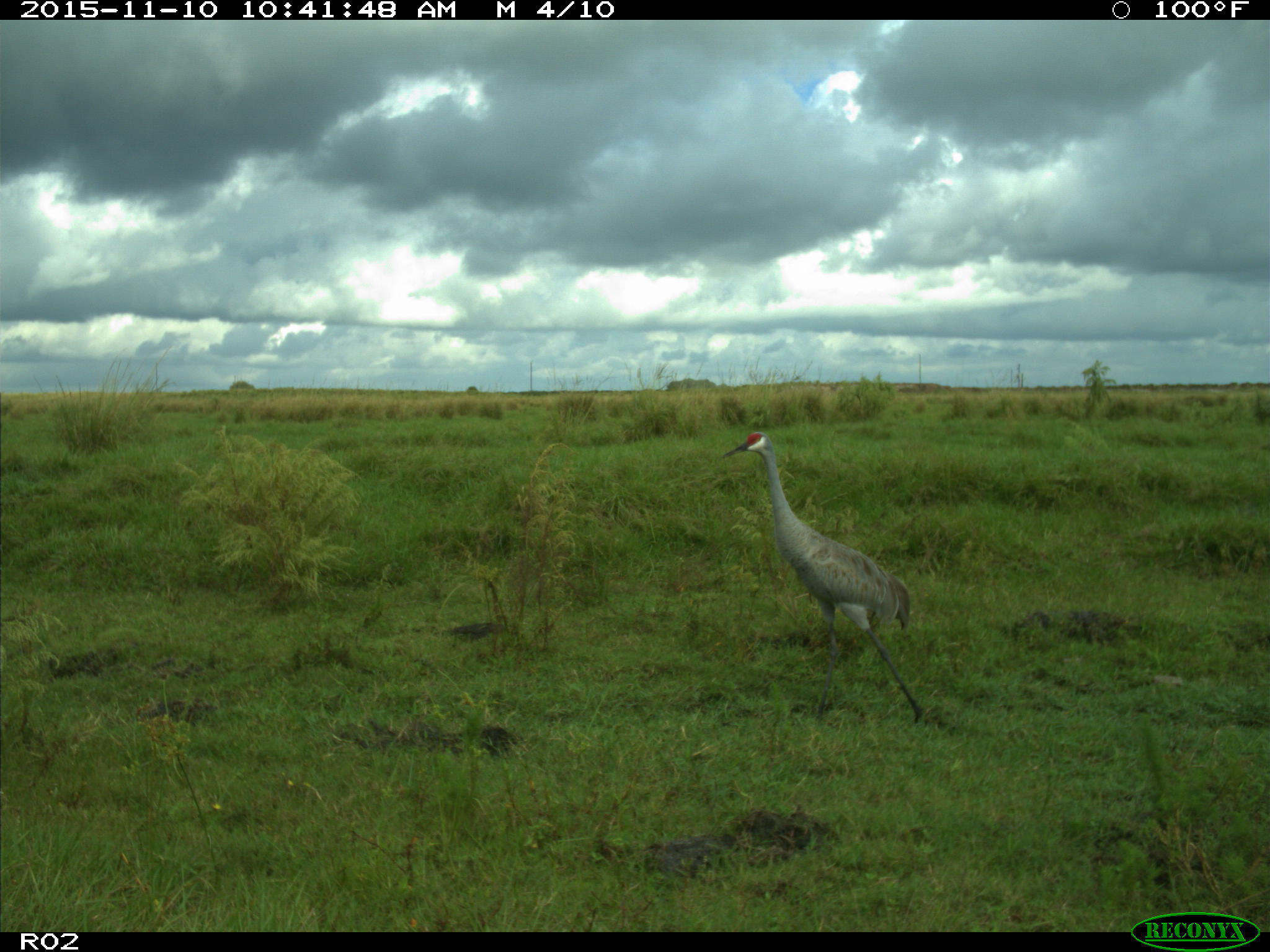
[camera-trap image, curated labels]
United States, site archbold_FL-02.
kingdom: Animalia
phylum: Chordata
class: Aves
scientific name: Aves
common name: birds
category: unidentified bird